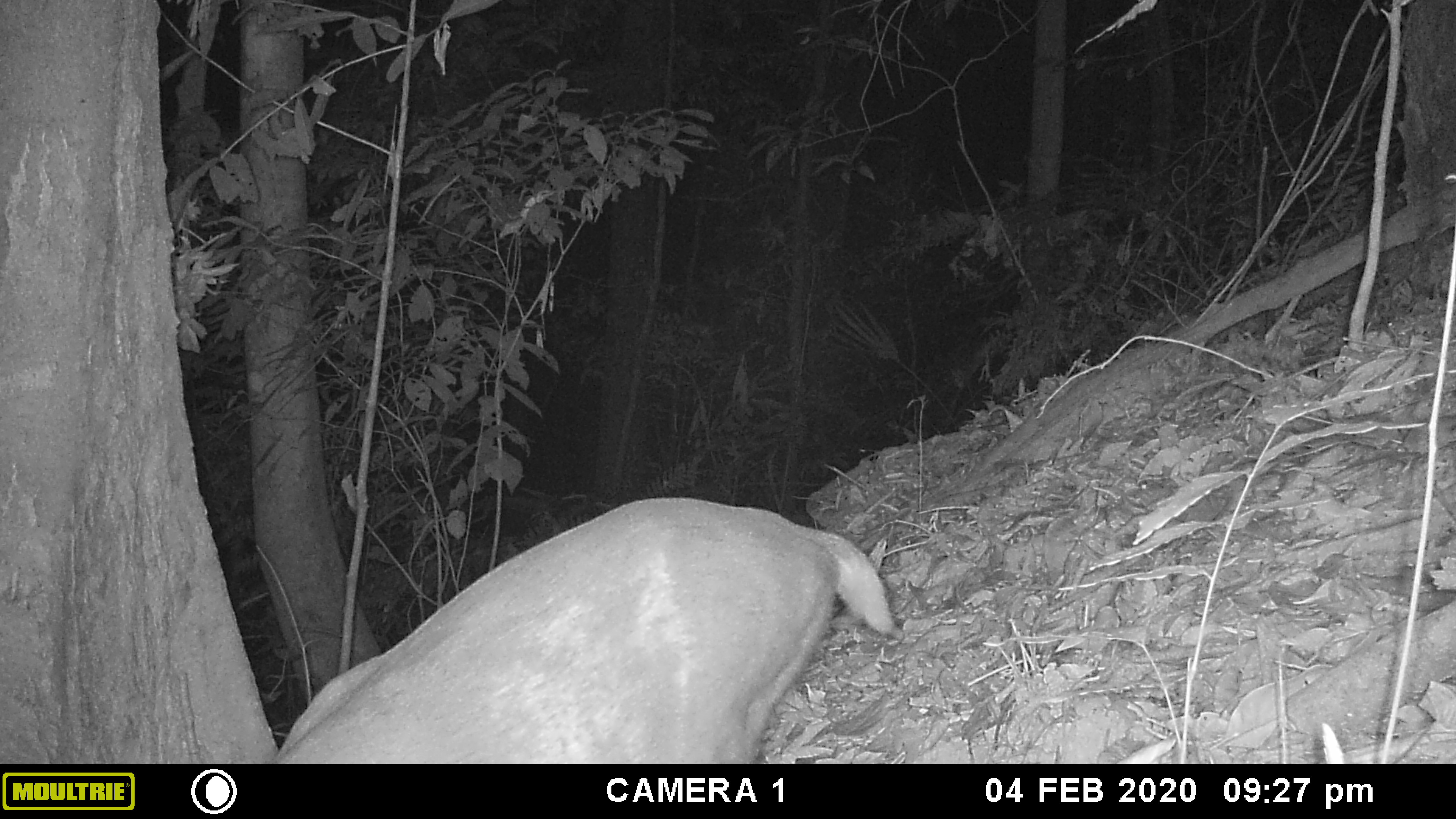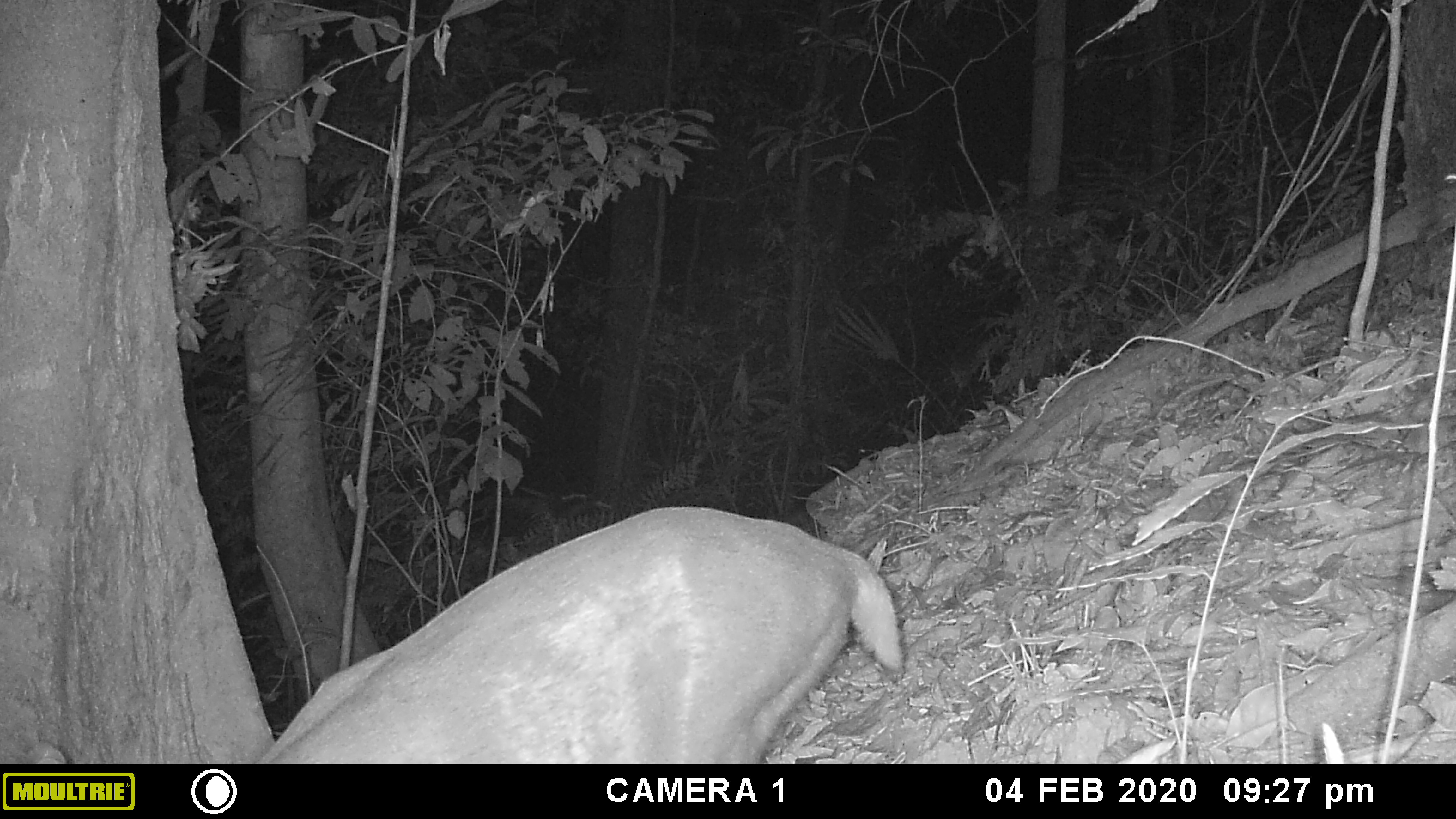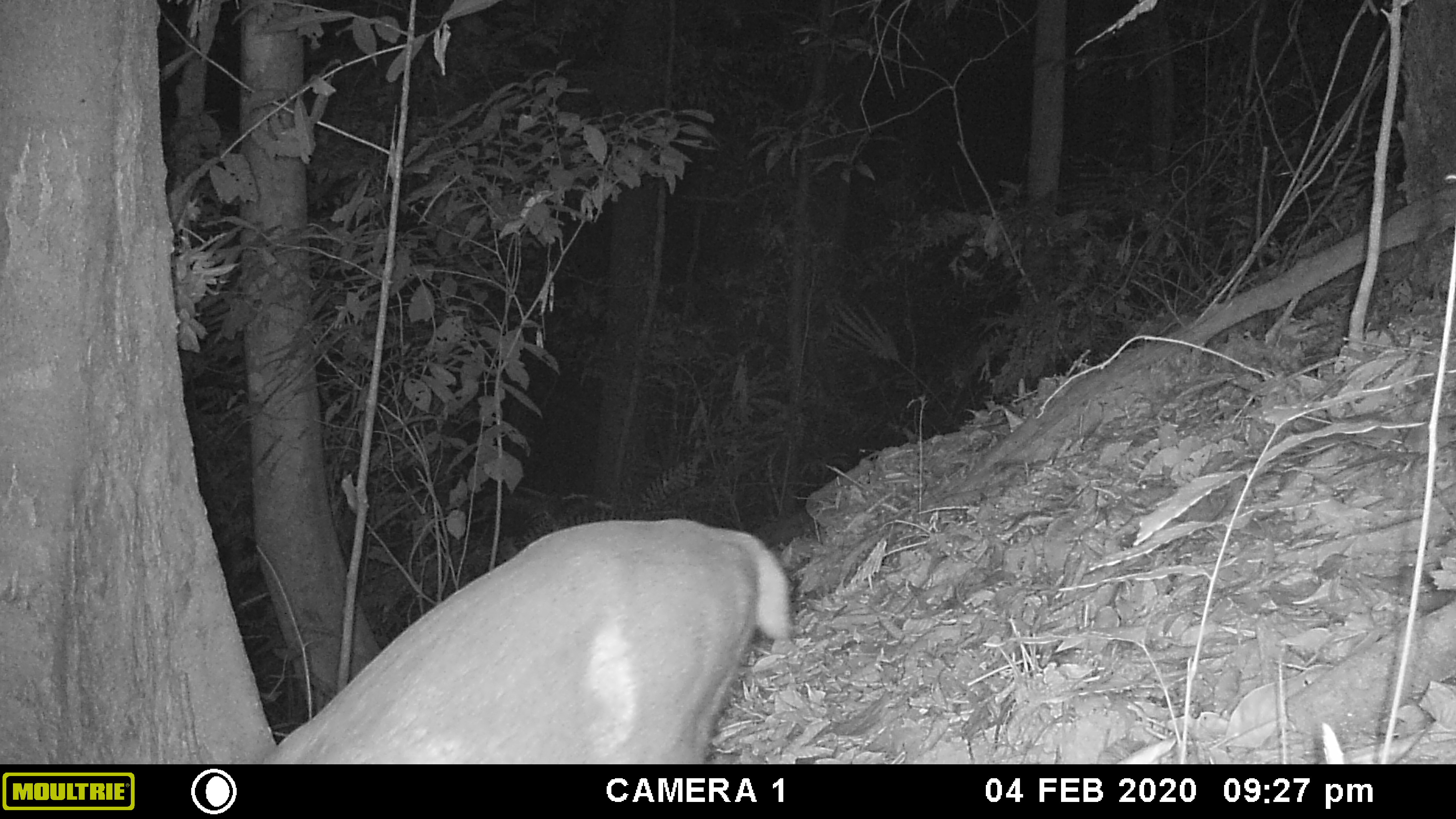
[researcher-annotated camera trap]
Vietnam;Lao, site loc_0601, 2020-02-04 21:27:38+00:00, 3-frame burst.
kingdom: Animalia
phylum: Chordata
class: Mammalia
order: Artiodactyla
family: Cervidae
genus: Muntiacus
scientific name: Muntiacus rooseveltorum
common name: roosevelt's muntjac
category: roosevelts muntjac group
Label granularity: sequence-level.